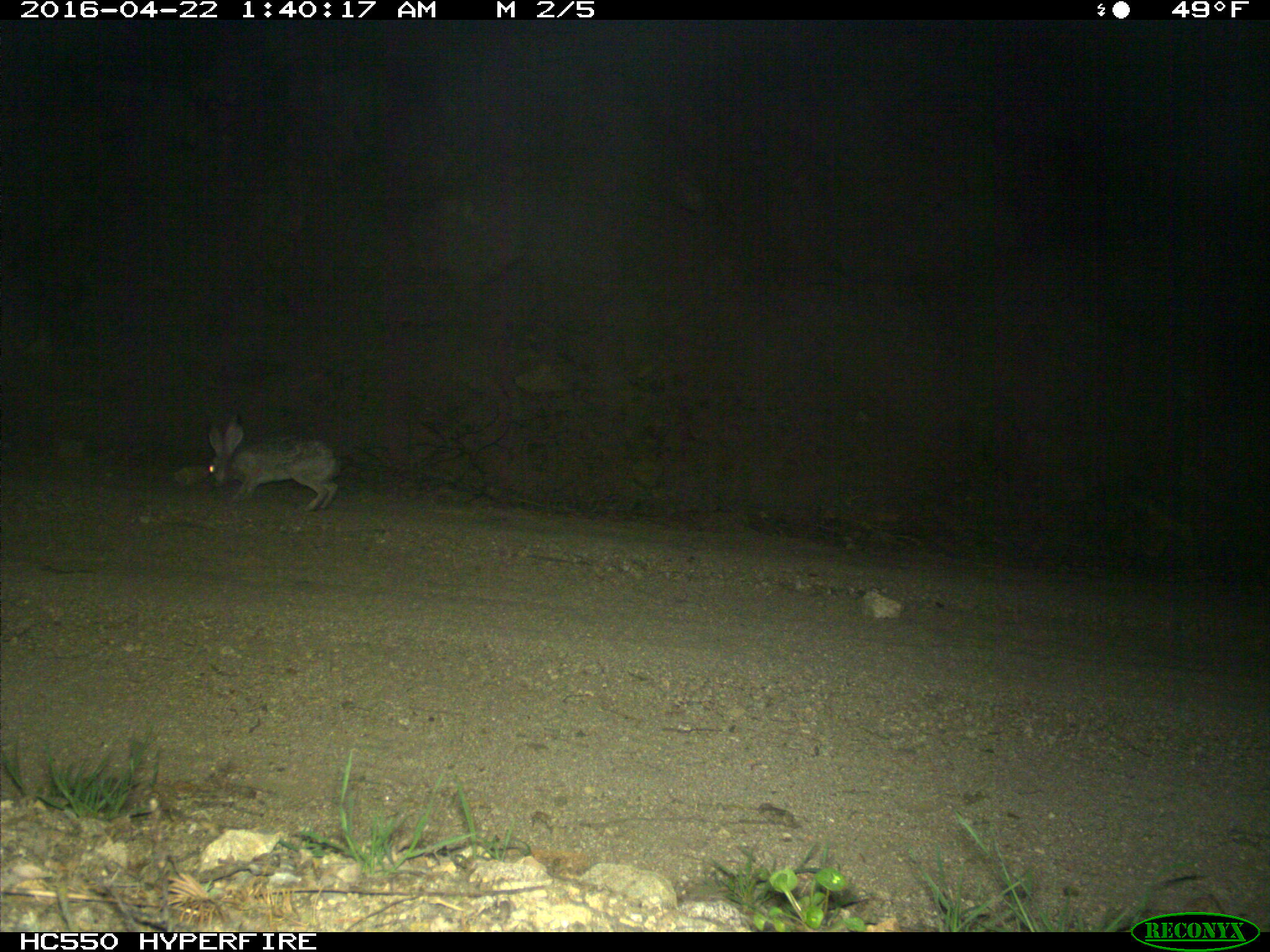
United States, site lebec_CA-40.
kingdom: Animalia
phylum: Chordata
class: Mammalia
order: Lagomorpha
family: Leporidae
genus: Lepus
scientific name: Lepus californicus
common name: black-tailed jackrabbit